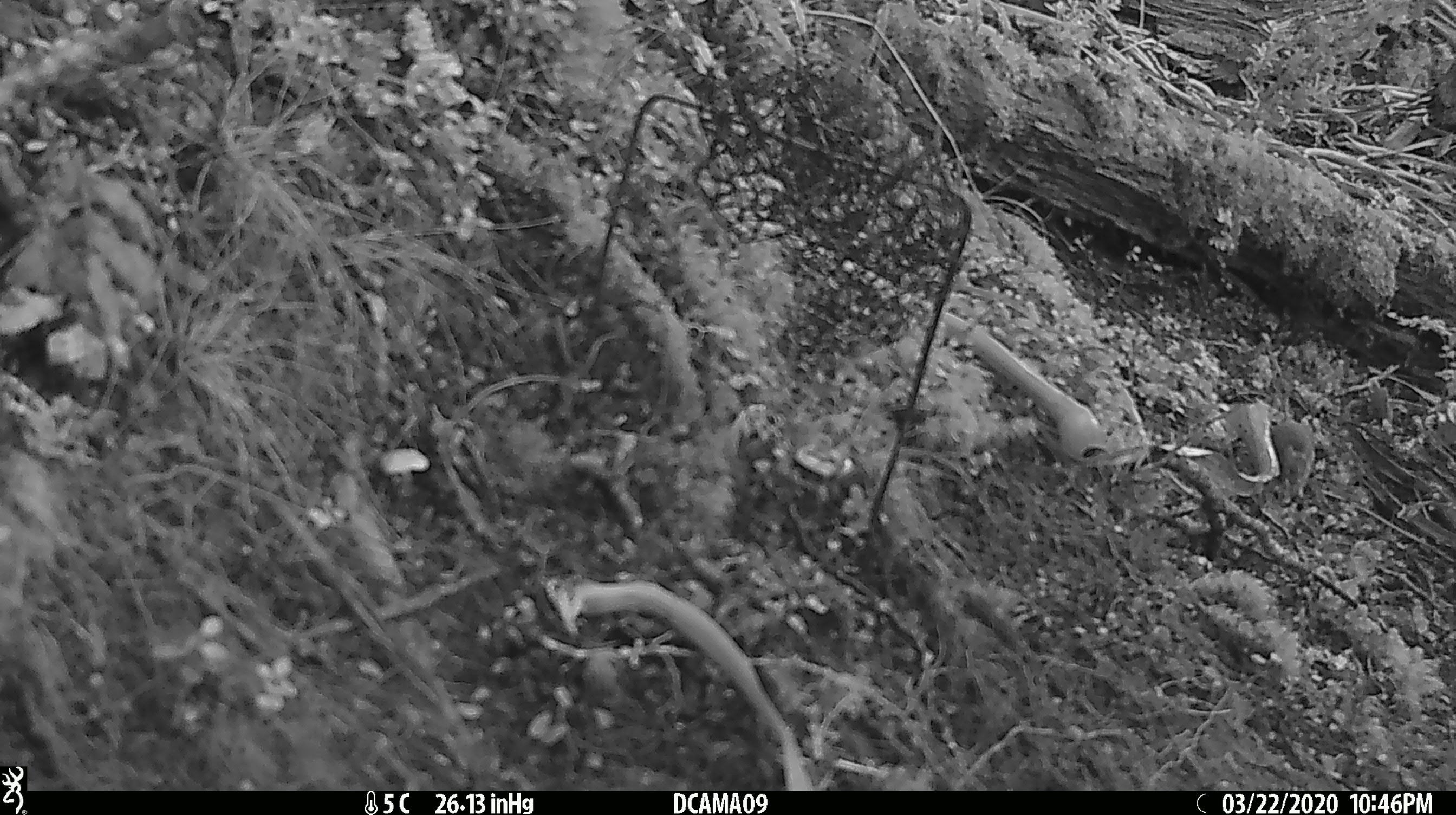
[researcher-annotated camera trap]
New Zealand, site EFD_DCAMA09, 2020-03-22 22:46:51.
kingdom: Animalia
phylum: Chordata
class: Mammalia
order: Rodentia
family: Muridae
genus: Mus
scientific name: Mus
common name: mouse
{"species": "mouse (Mus)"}